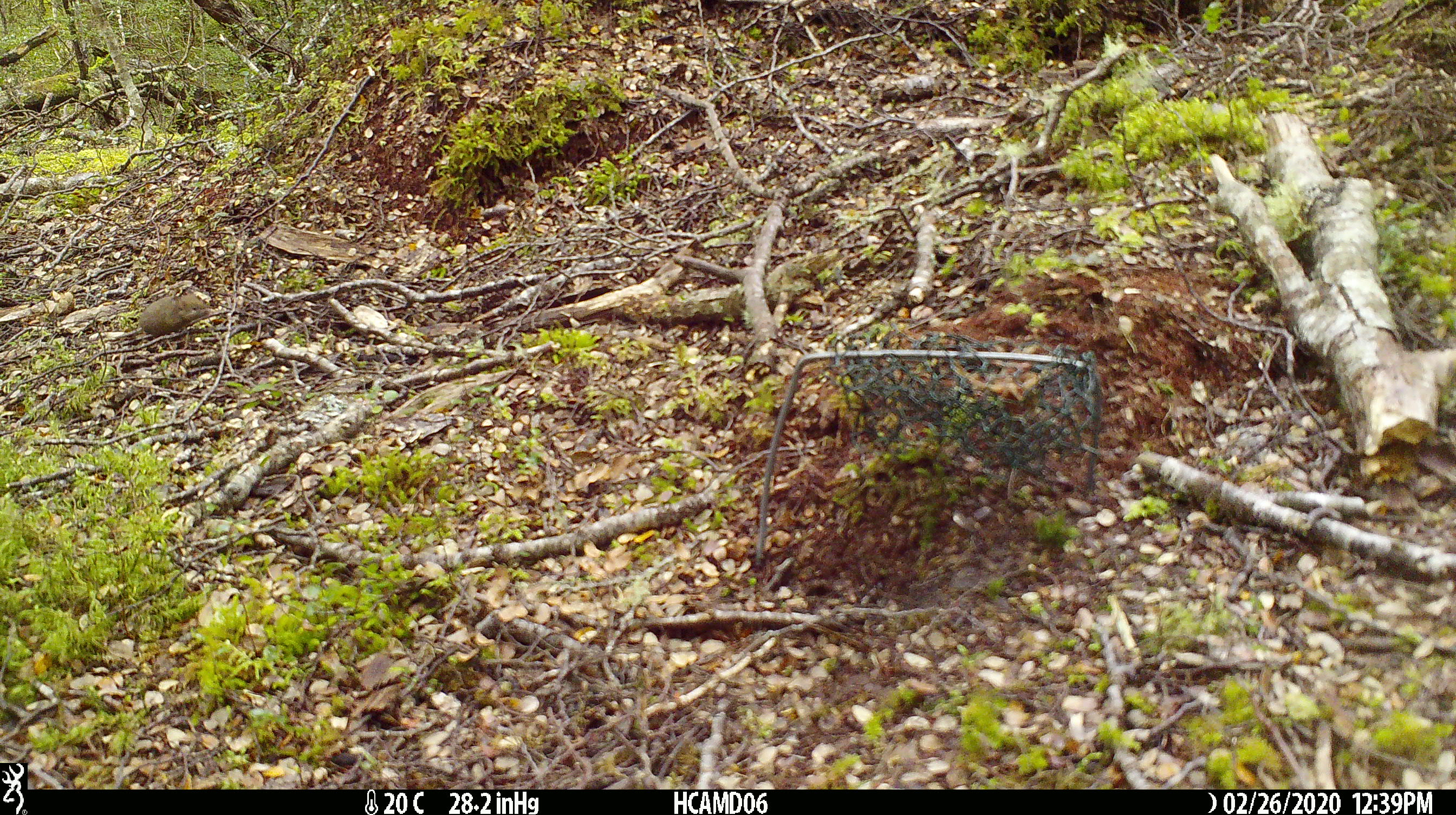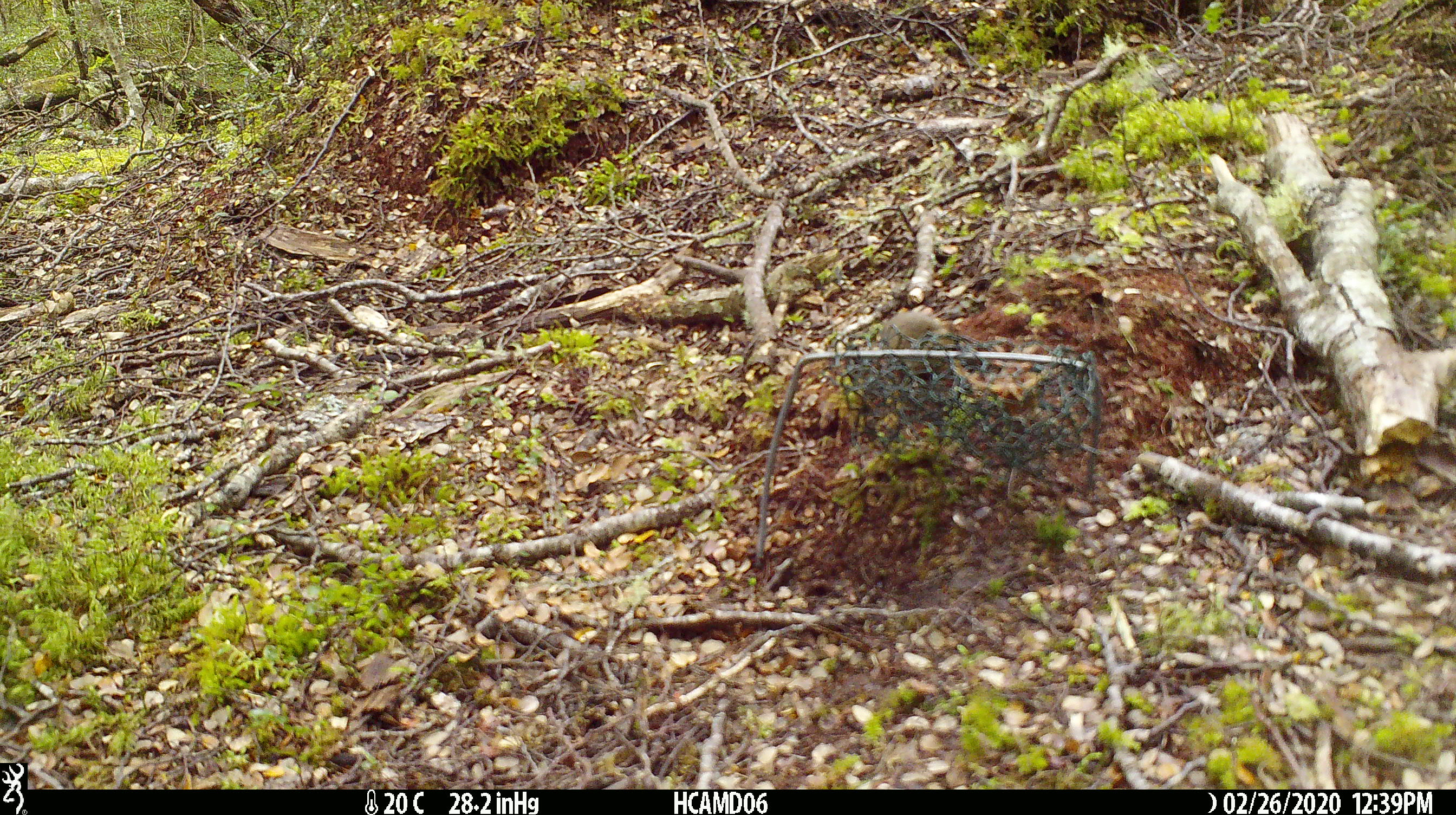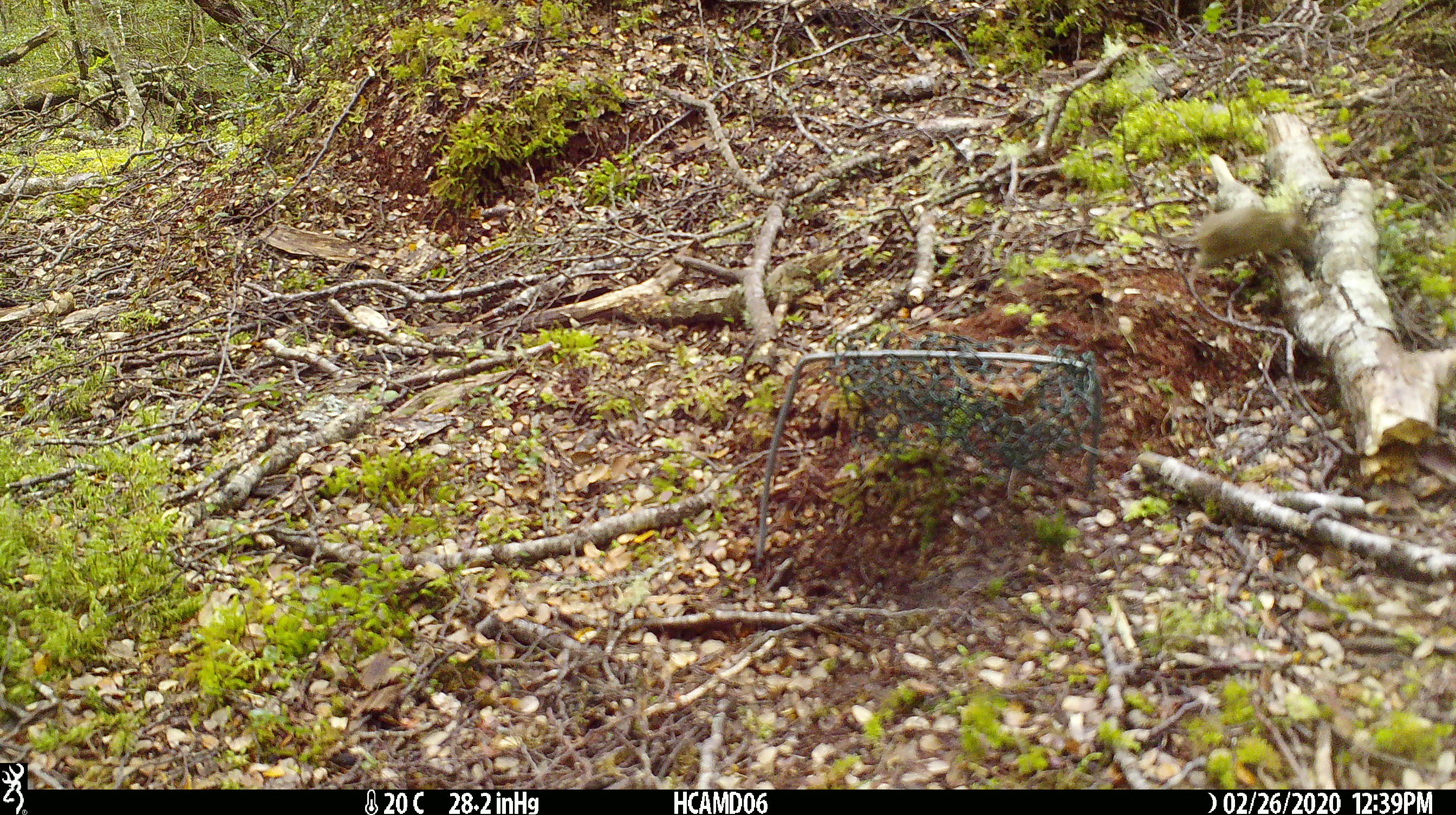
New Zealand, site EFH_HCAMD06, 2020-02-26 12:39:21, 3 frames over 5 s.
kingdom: Animalia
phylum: Chordata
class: Mammalia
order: Rodentia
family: Muridae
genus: Mus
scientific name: Mus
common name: mouse